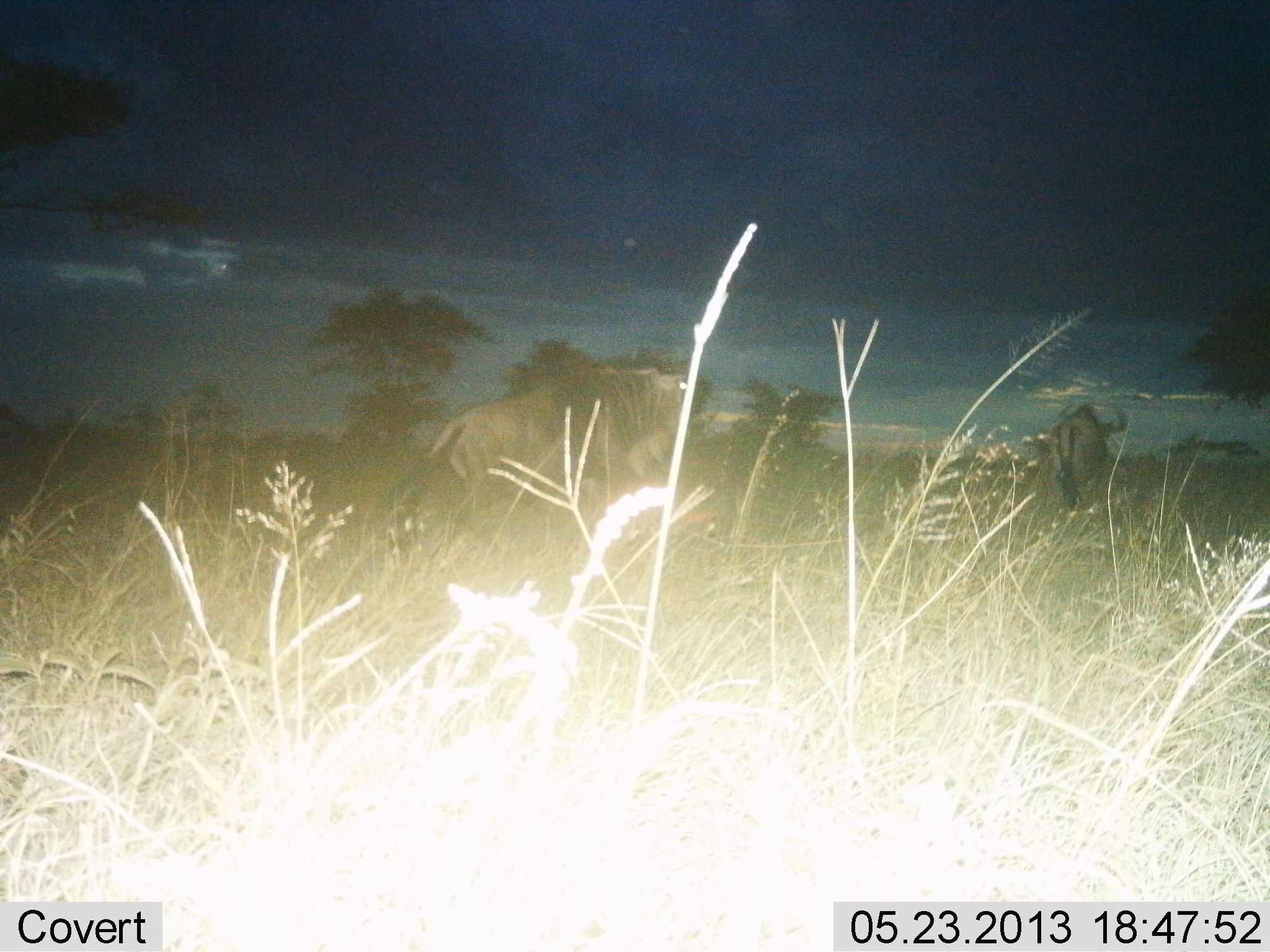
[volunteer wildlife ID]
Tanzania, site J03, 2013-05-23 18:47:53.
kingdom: Animalia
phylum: Chordata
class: Mammalia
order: Artiodactyla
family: Bovidae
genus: Connochaetes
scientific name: Connochaetes taurinus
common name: blue wildebeest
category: wildebeest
Wildebeest (blue wildebeest) (Connochaetes taurinus), count 2. Behavior (volunteer vote fractions): standing 30%, resting 0%, moving 70%, interacting 0%. Young present (vote fraction): 0%. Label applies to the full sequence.